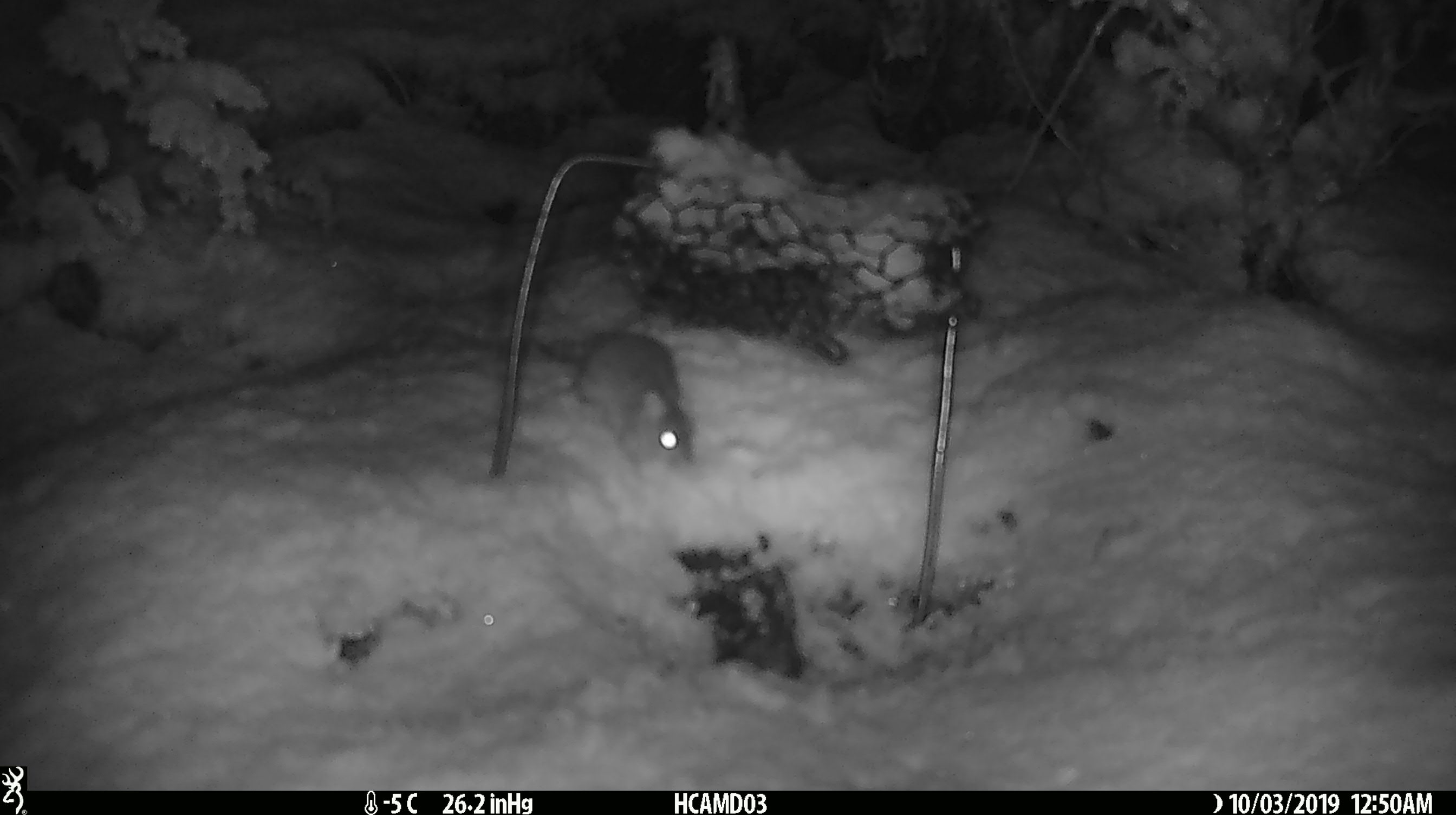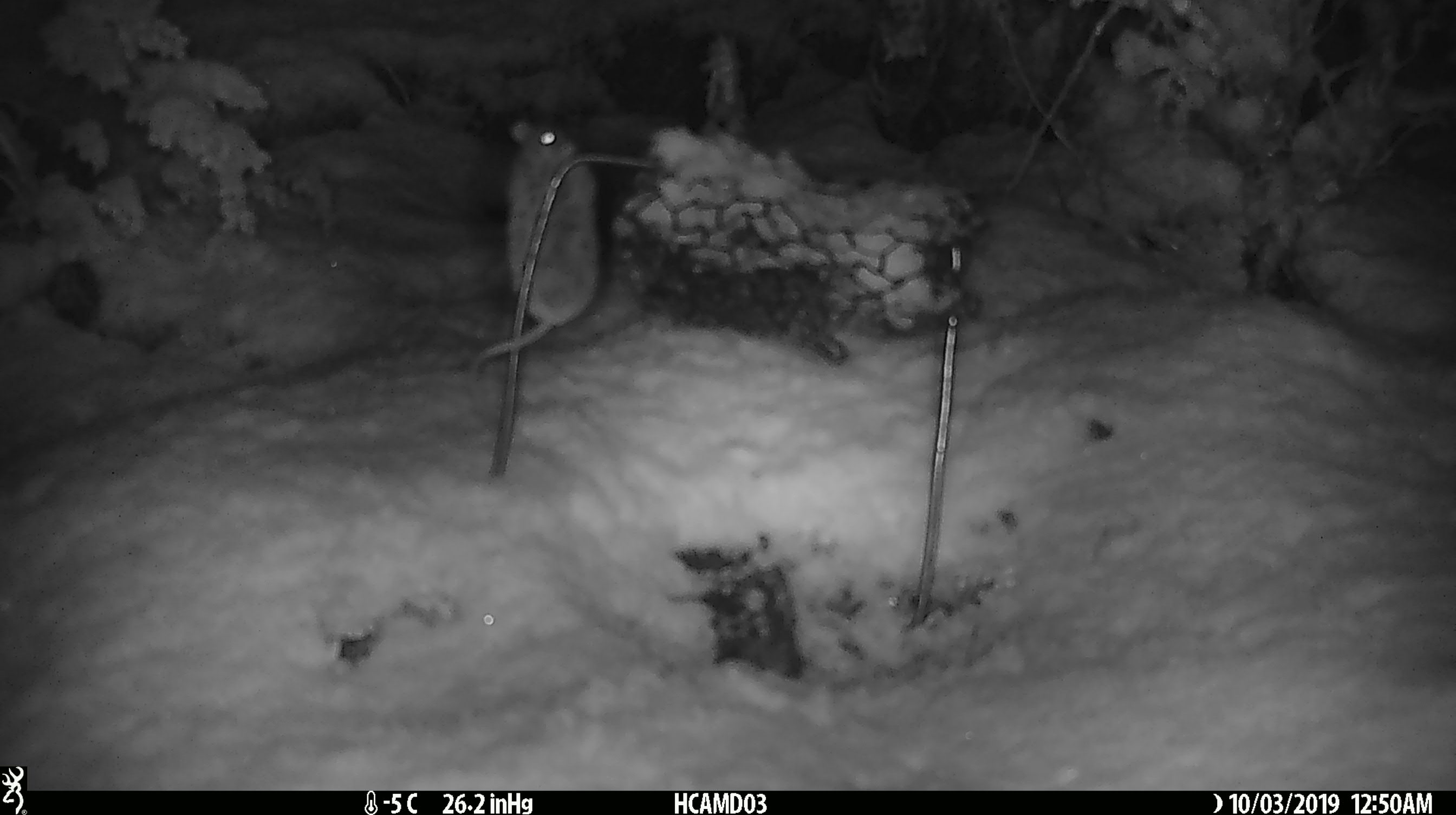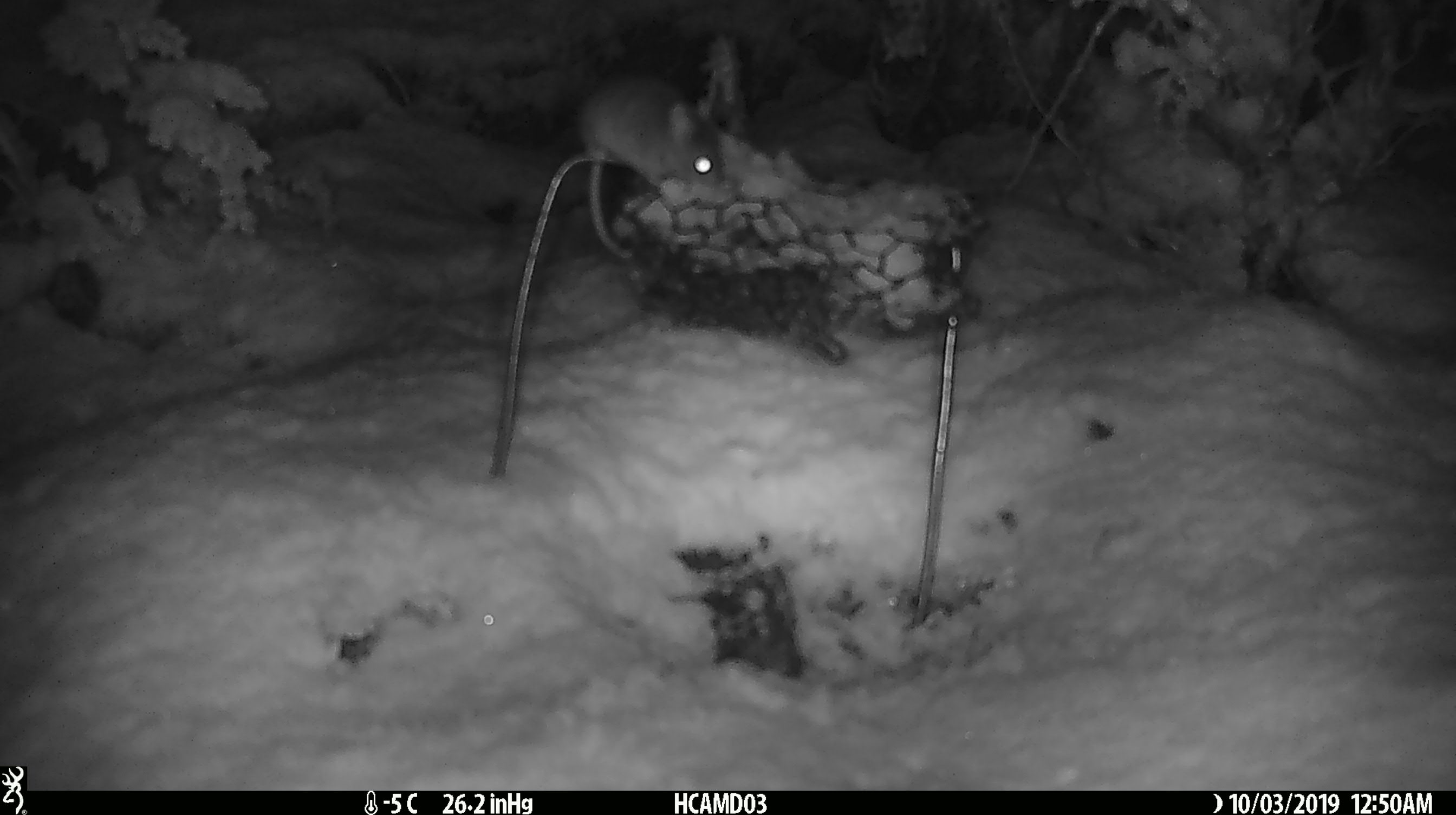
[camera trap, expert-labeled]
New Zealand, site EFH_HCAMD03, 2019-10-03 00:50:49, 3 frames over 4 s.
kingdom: Animalia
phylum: Chordata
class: Mammalia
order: Rodentia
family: Muridae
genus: Mus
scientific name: Mus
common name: mouse